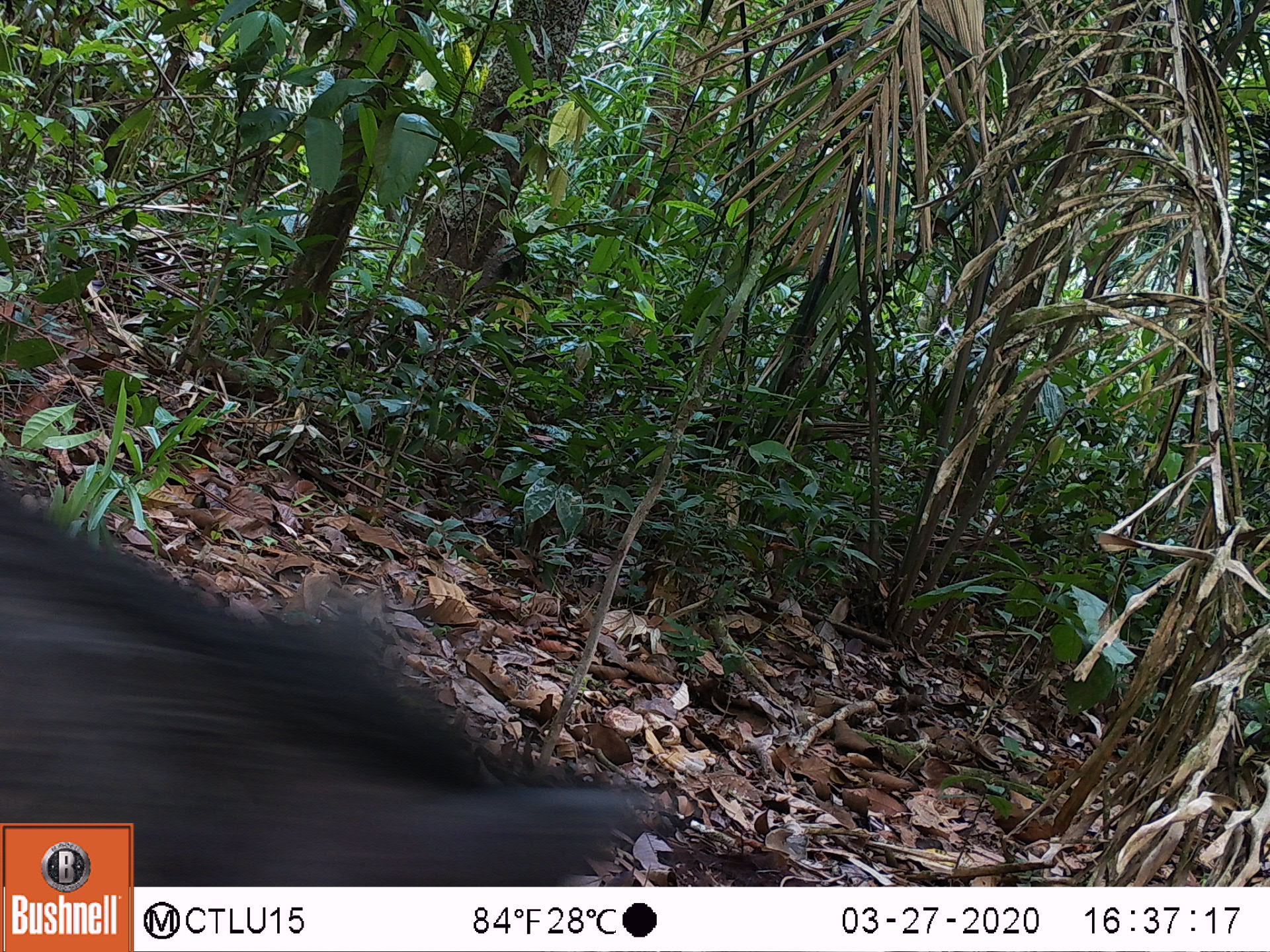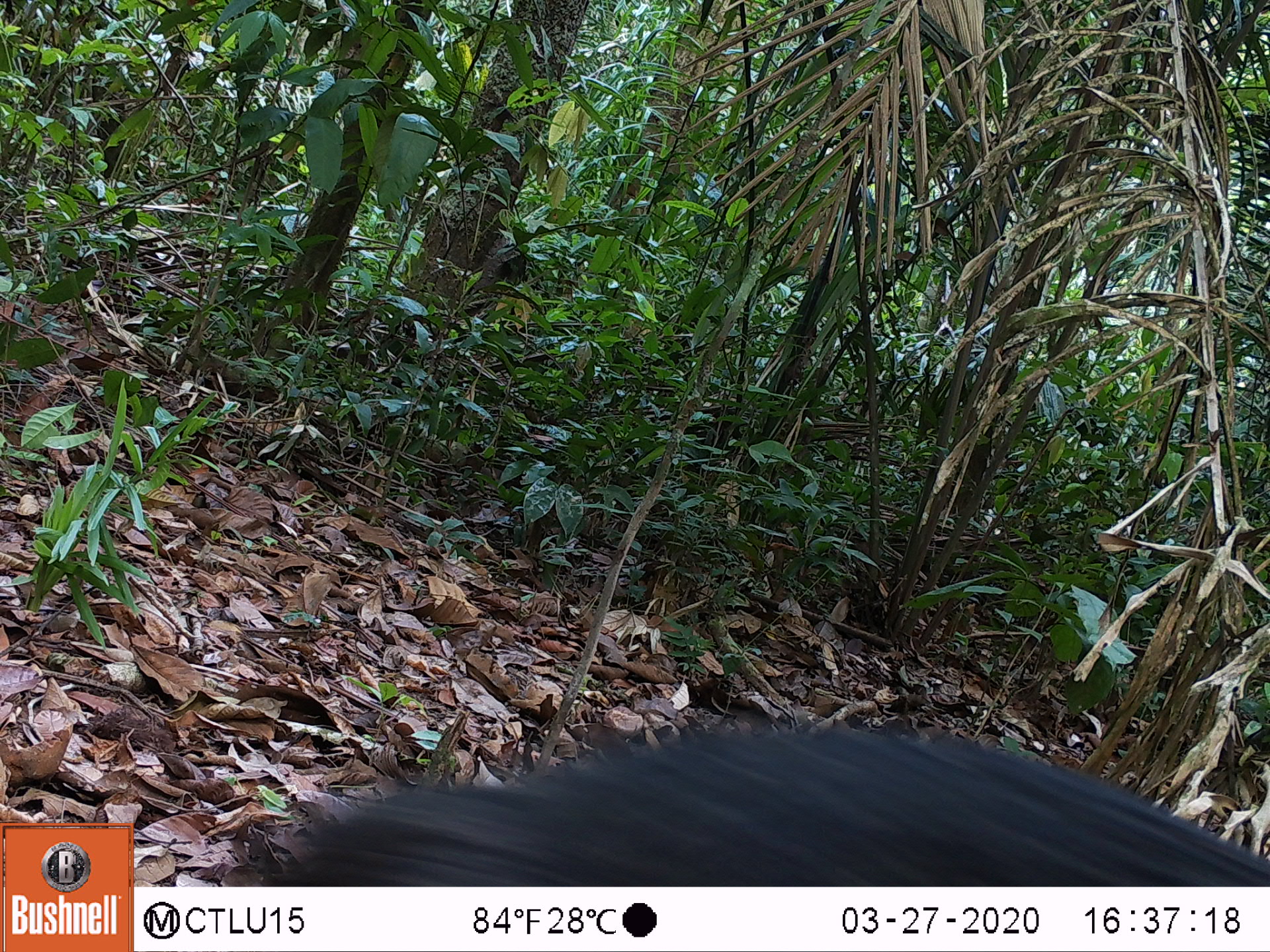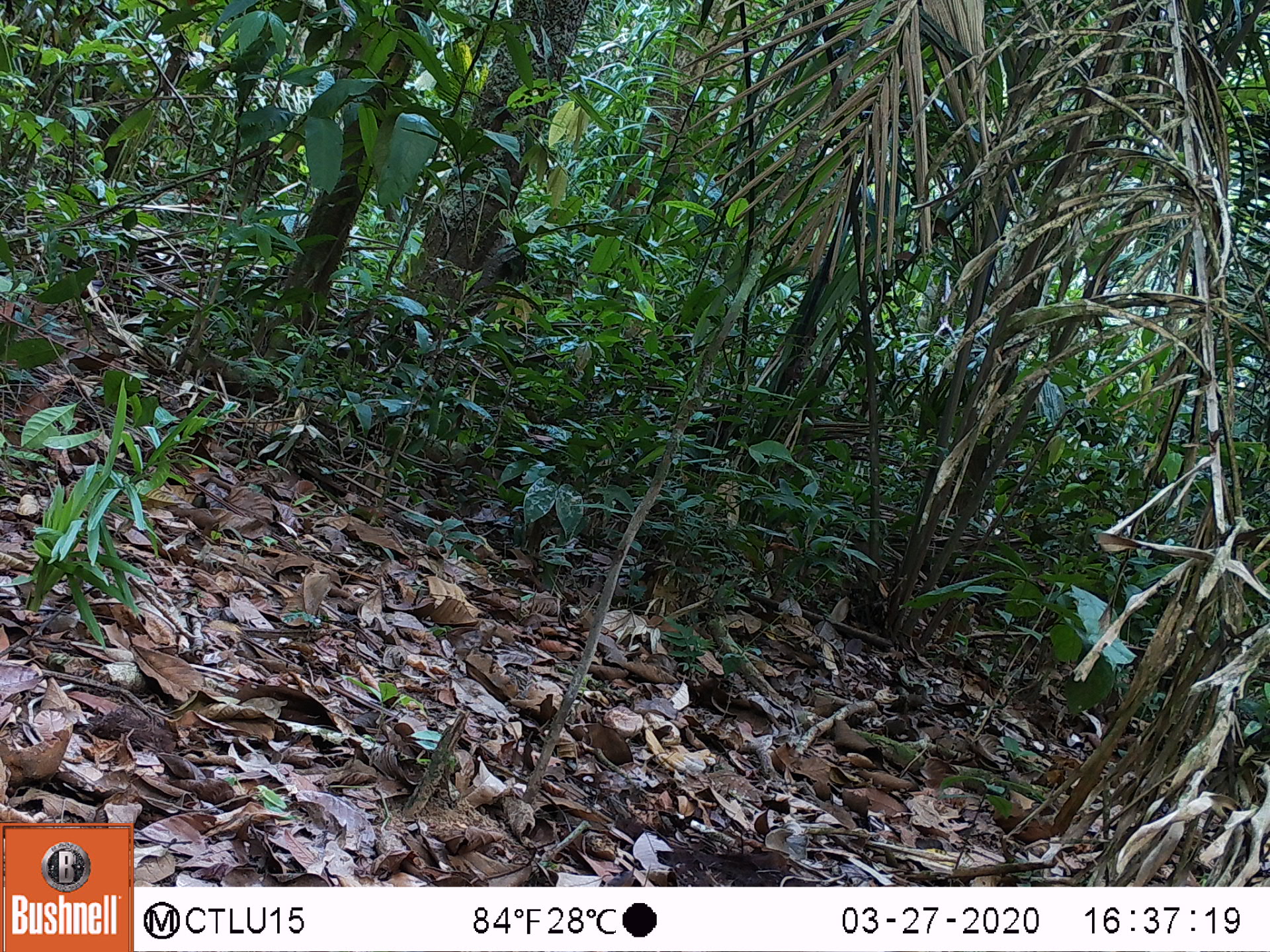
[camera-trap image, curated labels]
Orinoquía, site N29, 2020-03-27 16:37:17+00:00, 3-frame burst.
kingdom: Animalia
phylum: Chordata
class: Mammalia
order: Artiodactyla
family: Tayassuidae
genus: Pecari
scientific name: Pecari tajacu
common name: collared peccary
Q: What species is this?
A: Collared peccary (Pecari tajacu).